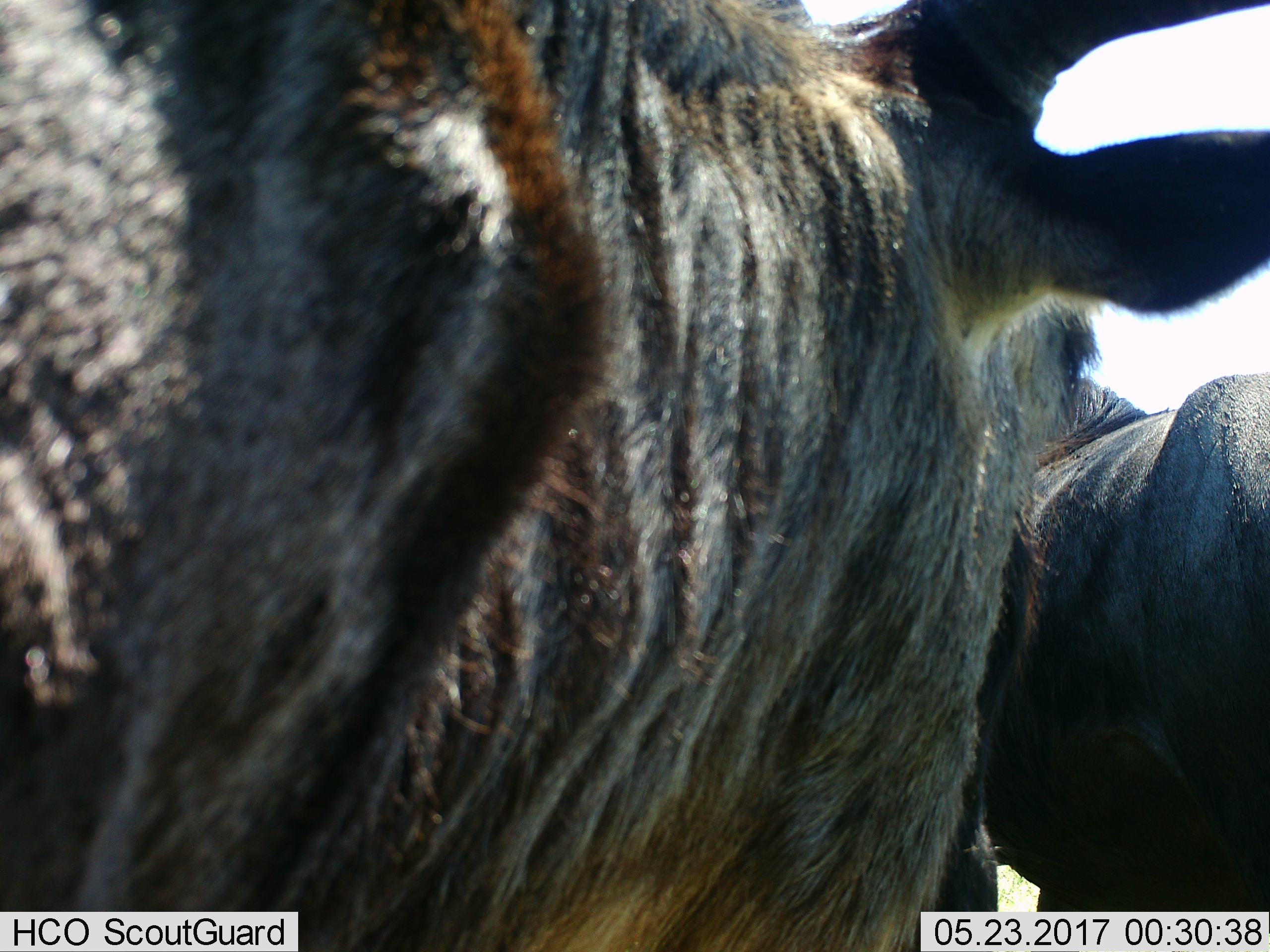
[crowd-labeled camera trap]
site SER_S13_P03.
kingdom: Animalia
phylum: Chordata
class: Mammalia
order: Artiodactyla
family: Bovidae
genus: Connochaetes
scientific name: Connochaetes taurinus taurinus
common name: blue wildebeest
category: wildebeestblue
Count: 2.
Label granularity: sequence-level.